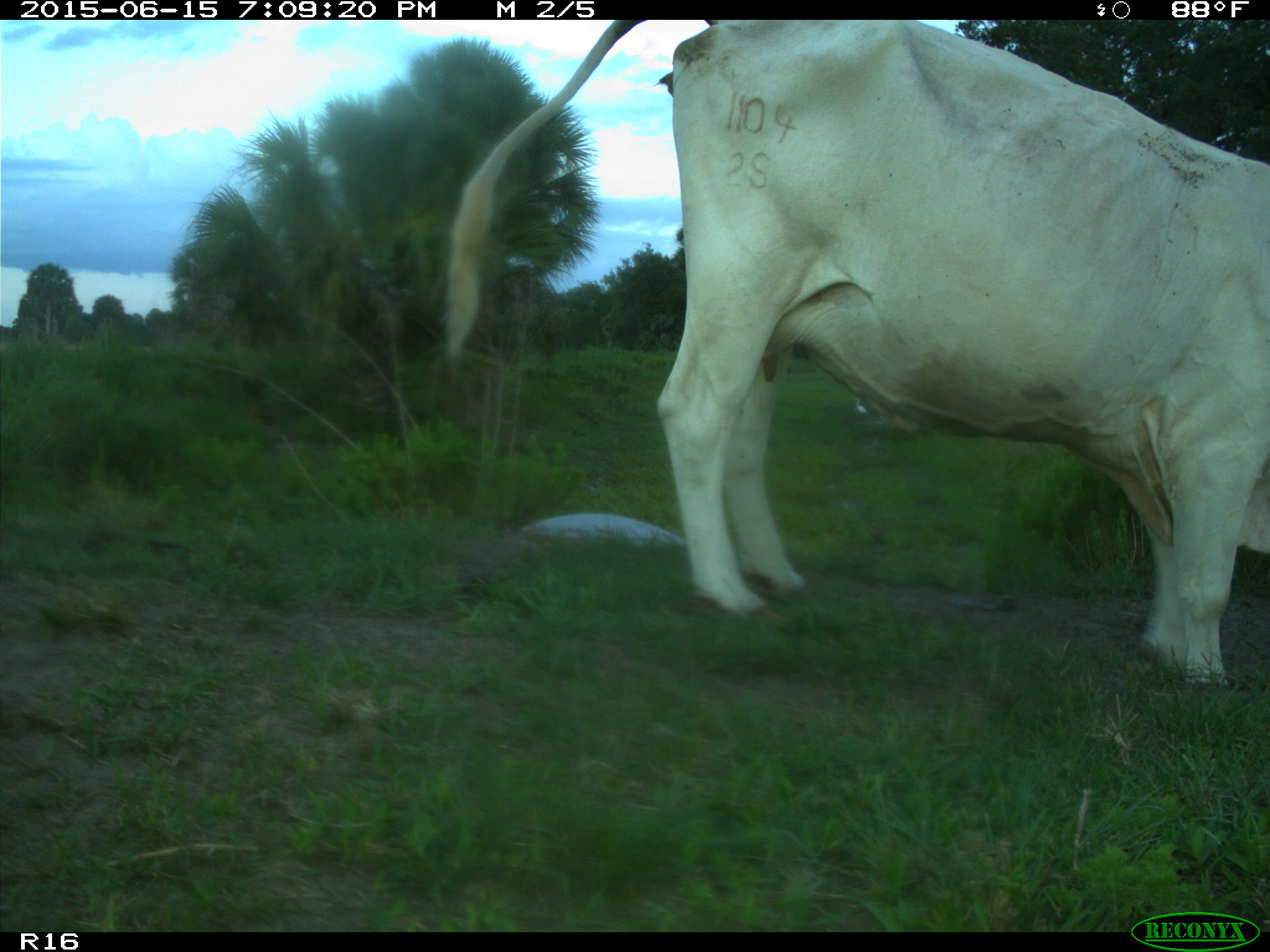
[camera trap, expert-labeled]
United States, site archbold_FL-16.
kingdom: Animalia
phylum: Chordata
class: Mammalia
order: Artiodactyla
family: Bovidae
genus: Bos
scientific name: Bos taurus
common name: domestic cow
Bos taurus (domestic cow).